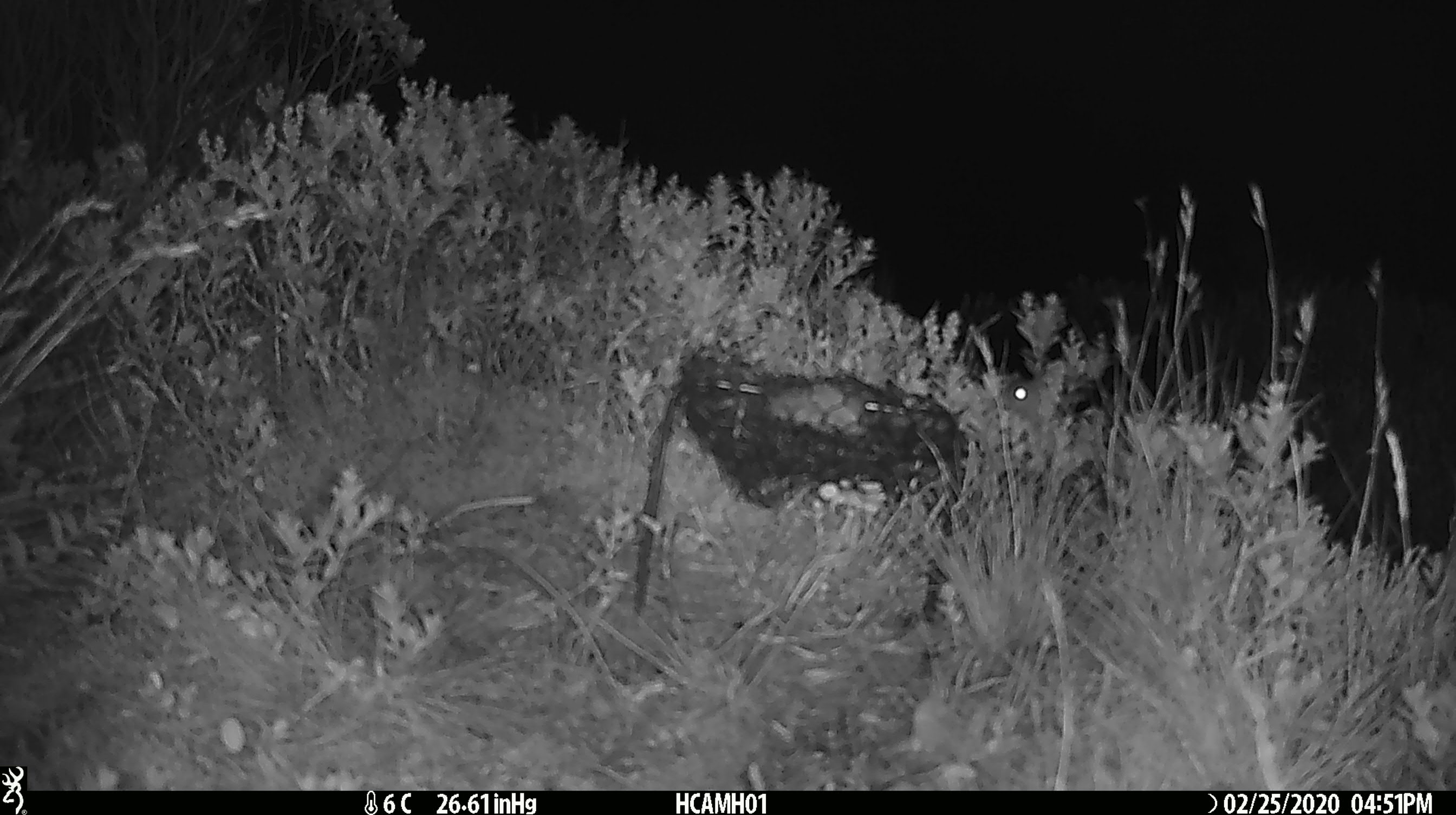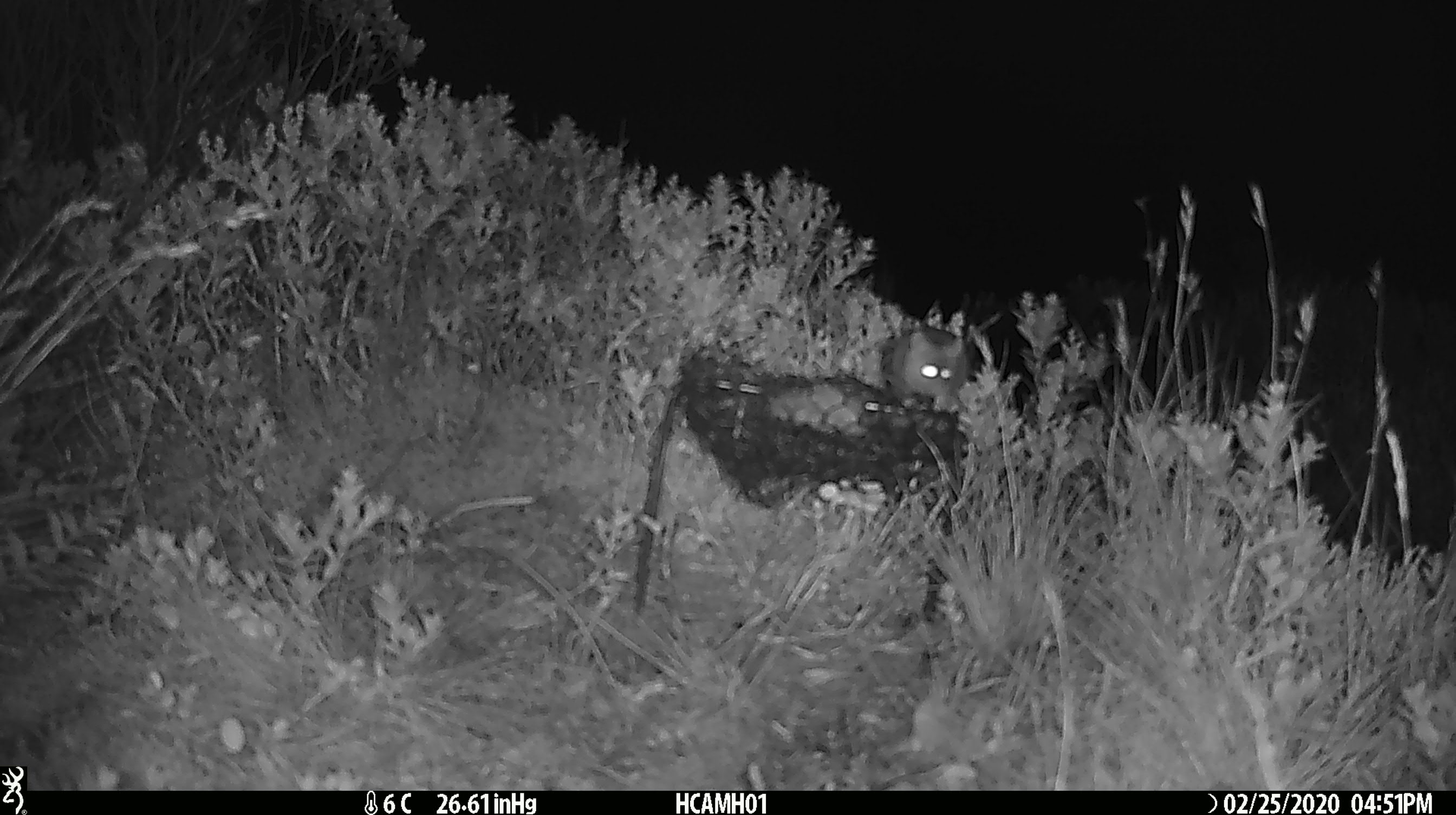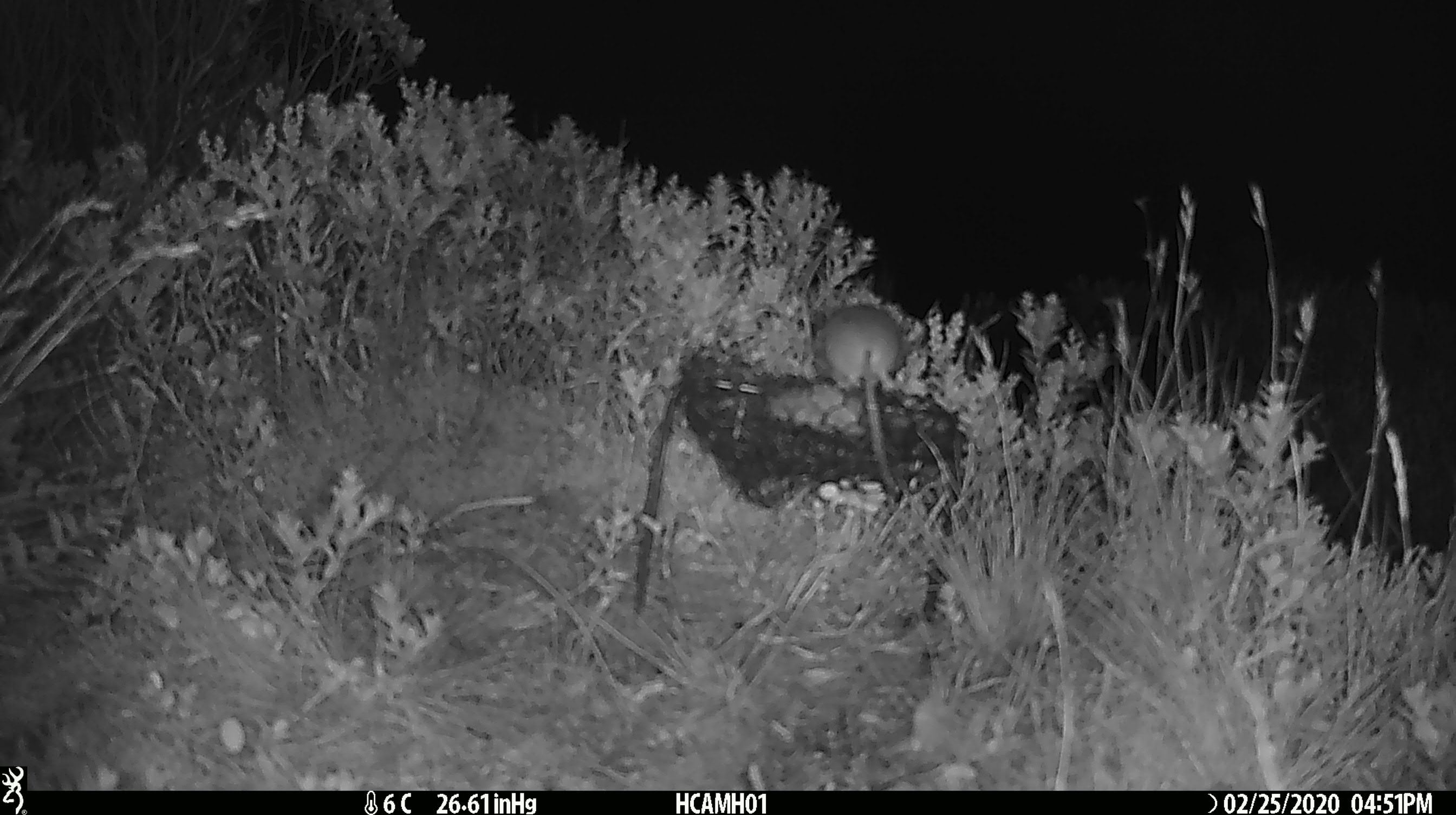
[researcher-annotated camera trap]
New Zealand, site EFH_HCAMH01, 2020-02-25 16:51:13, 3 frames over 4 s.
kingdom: Animalia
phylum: Chordata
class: Mammalia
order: Rodentia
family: Muridae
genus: Mus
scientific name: Mus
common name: mouse